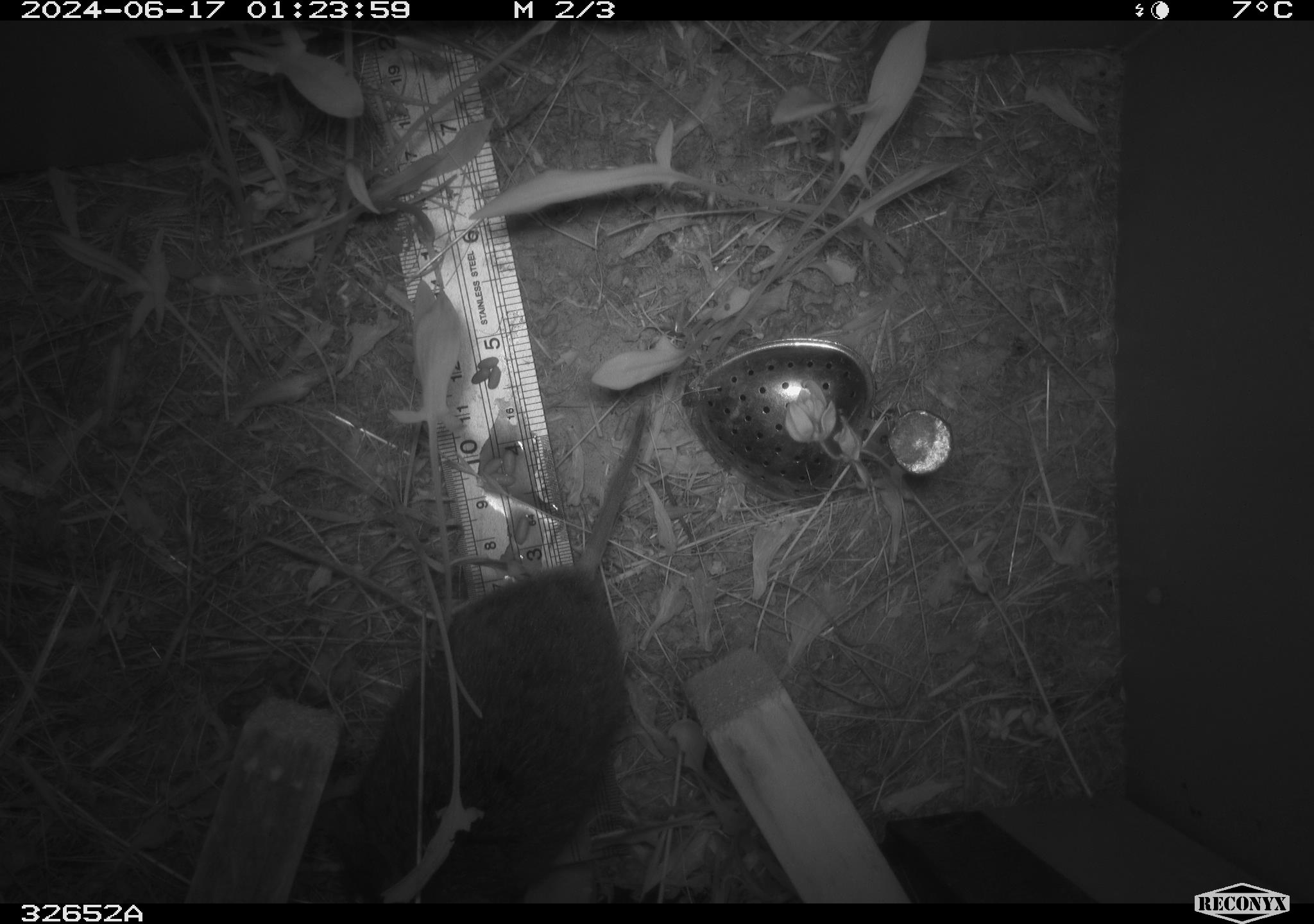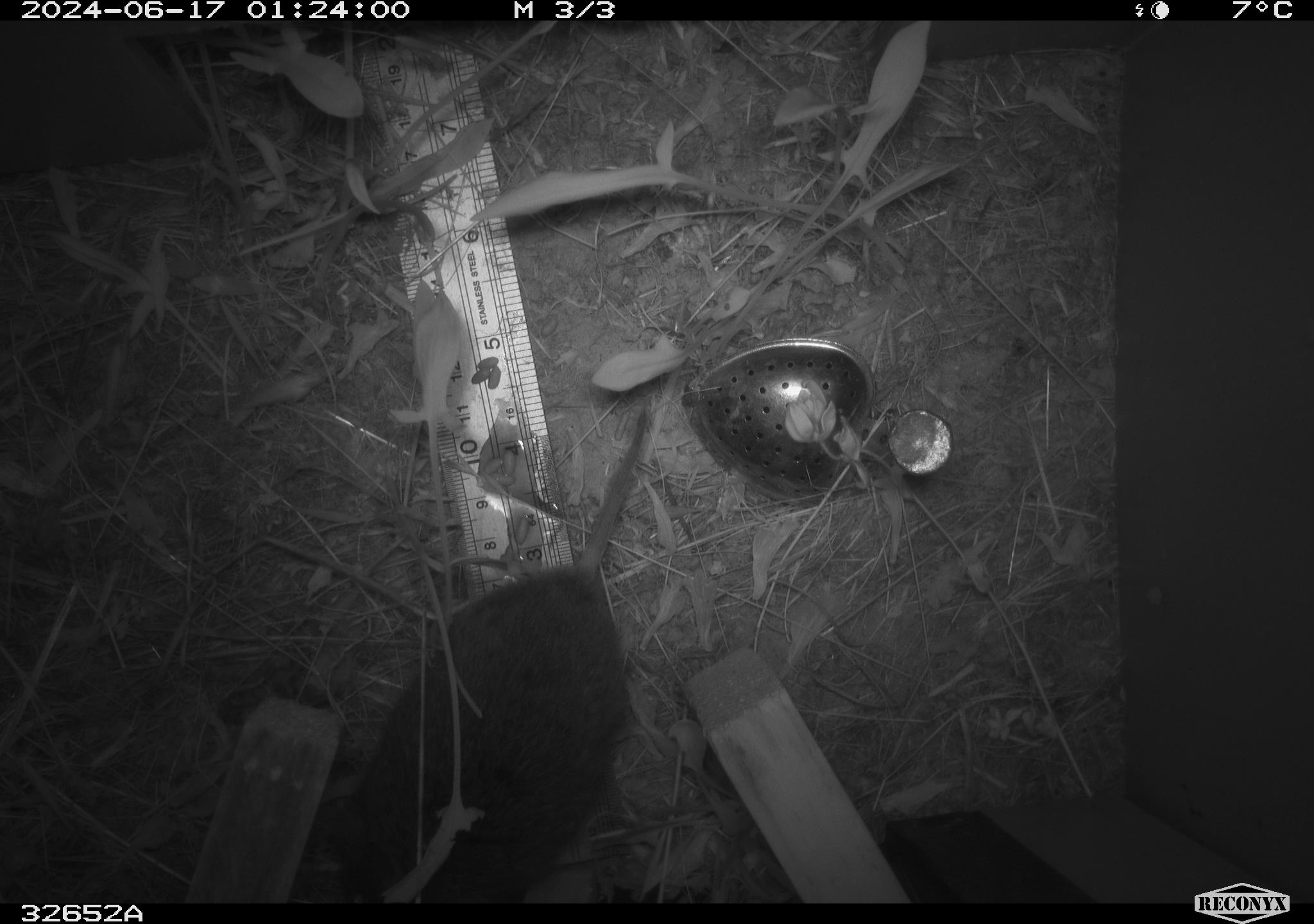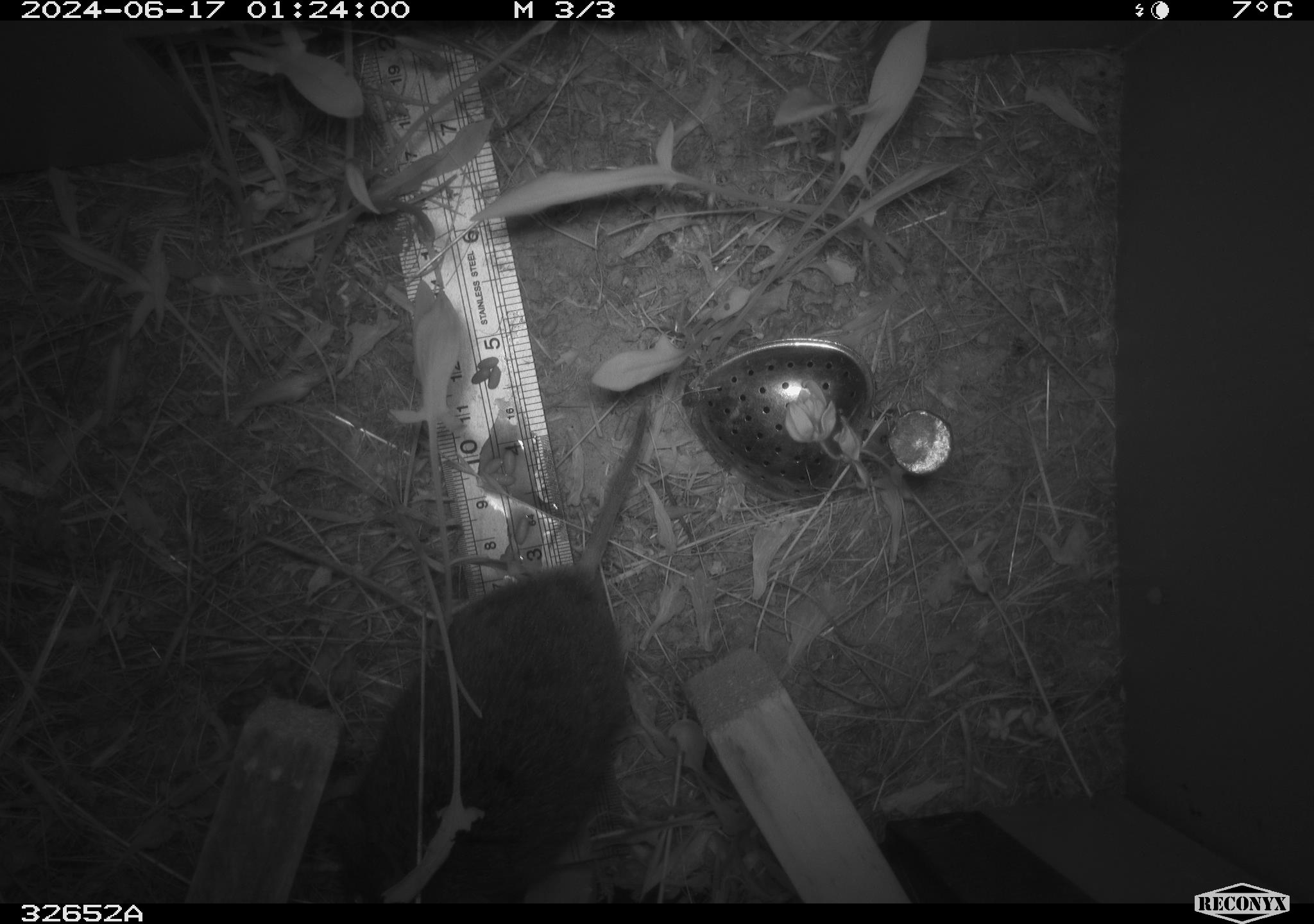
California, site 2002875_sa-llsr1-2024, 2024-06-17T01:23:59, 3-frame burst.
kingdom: Animalia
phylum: Chordata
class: Mammalia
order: Rodentia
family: Cricetidae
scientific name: Arvicolinae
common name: voles, lemmings, and muskrats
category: arvicolinae subfamily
Arvicolinae subfamily (voles, lemmings, and muskrats) (Arvicolinae).